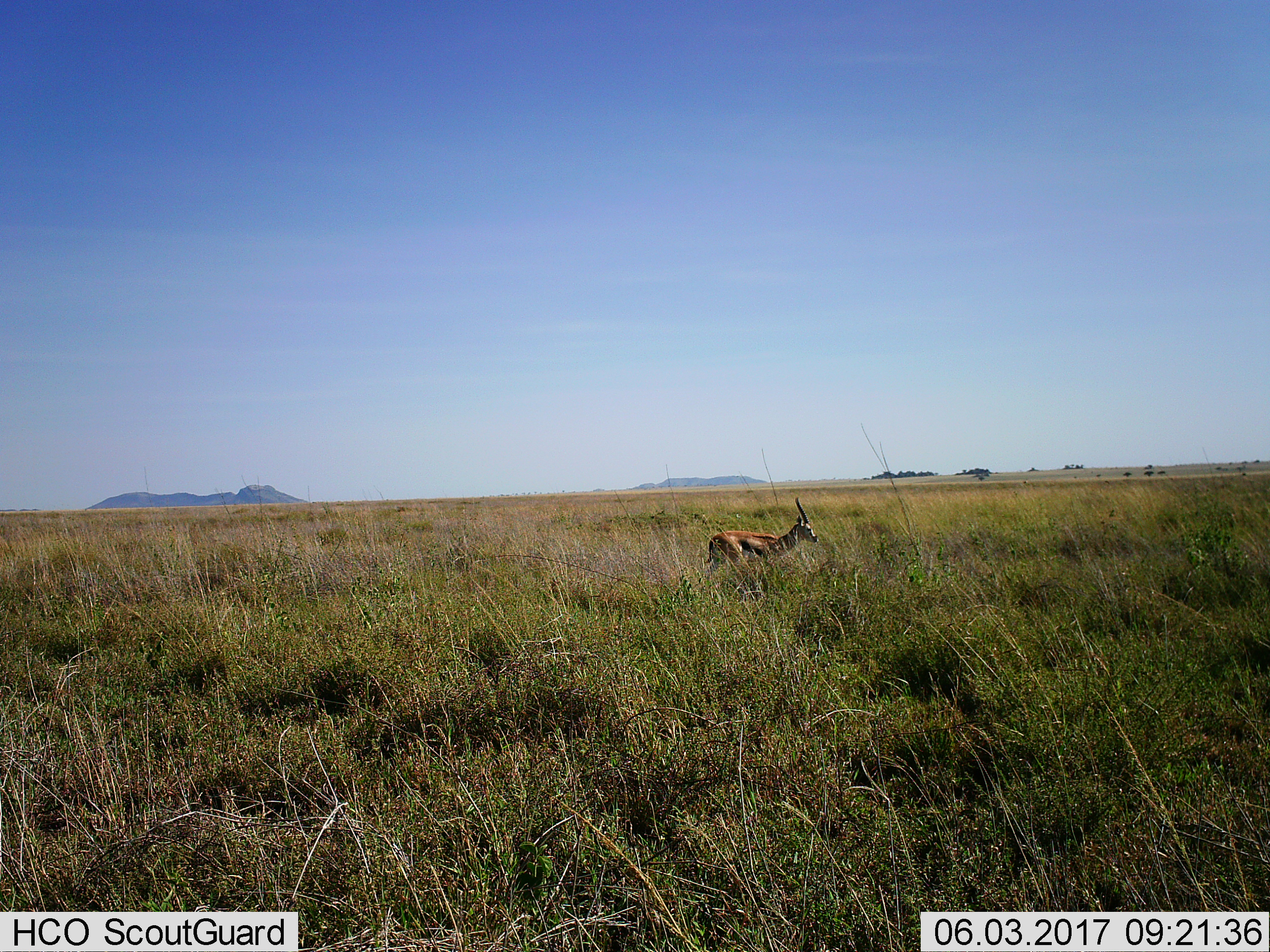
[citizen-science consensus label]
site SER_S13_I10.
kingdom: Animalia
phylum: Chordata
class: Mammalia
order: Artiodactyla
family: Bovidae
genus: Eudorcas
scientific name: Eudorcas thomsonii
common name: thomson's gazelle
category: gazellethomsons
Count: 1.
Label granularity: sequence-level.